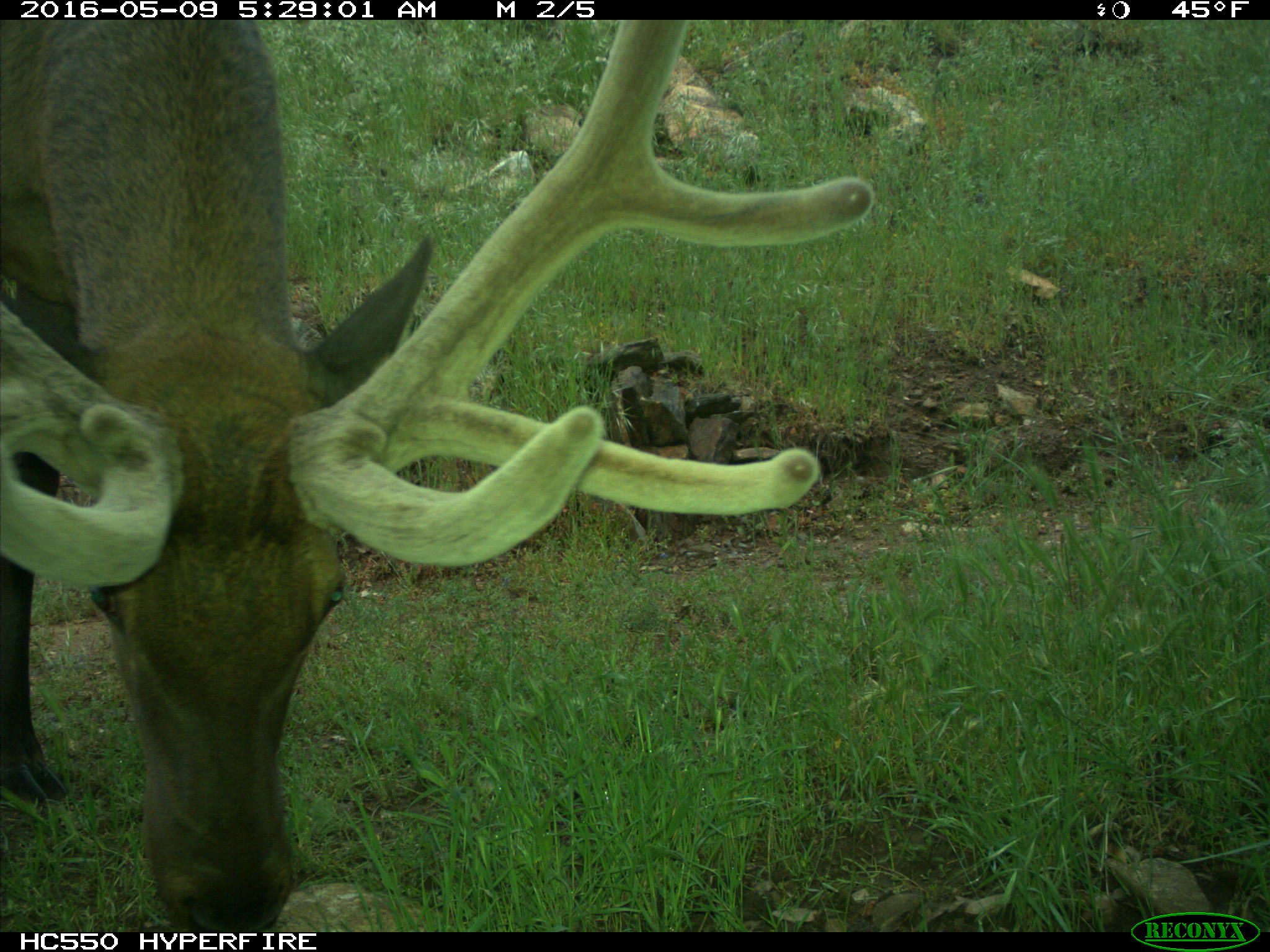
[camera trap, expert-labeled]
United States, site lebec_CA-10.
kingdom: Animalia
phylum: Chordata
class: Mammalia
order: Artiodactyla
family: Cervidae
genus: Cervus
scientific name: Cervus canadensis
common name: elk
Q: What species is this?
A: Cervus canadensis (elk).